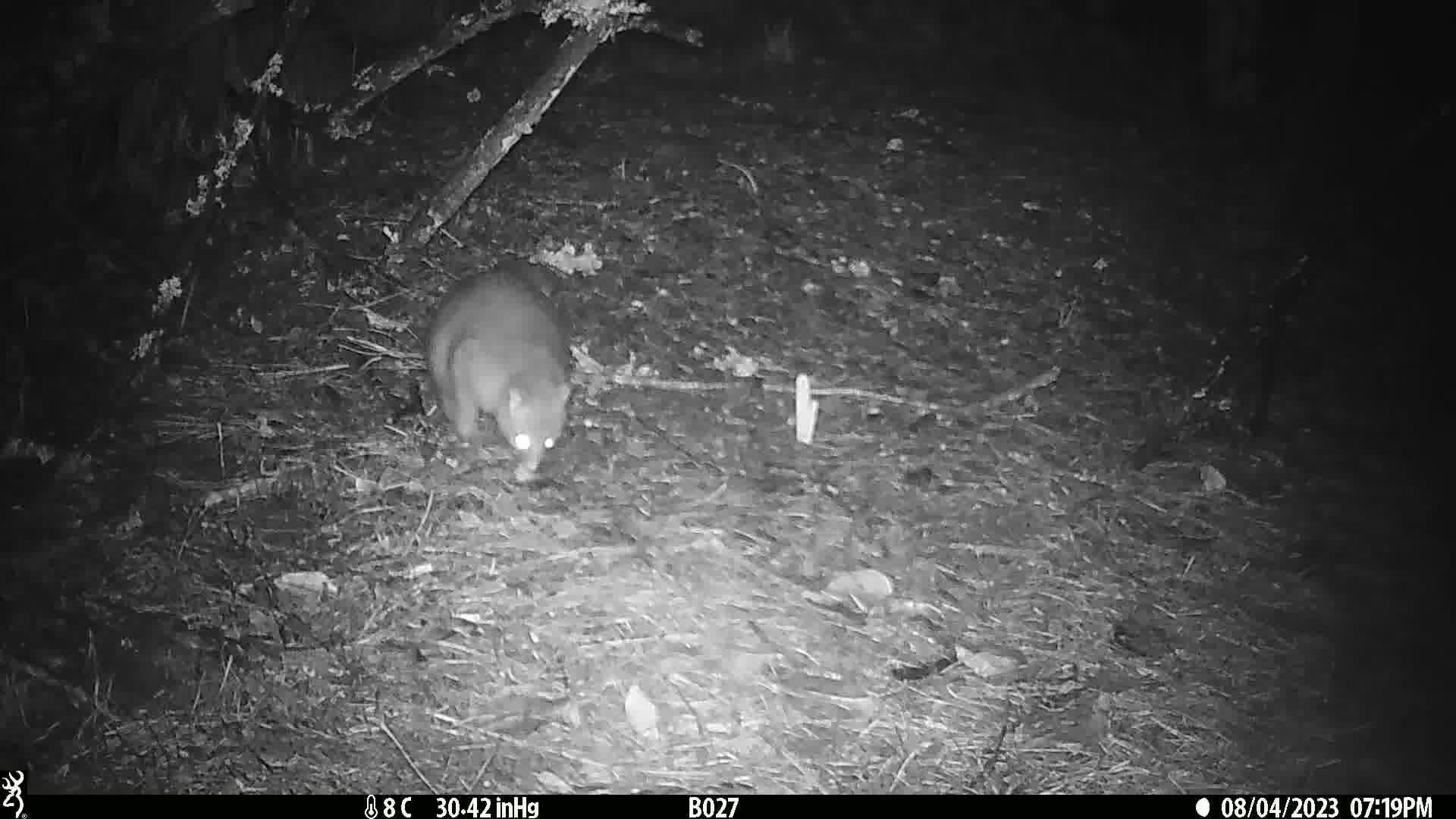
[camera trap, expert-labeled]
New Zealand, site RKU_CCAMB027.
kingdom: Animalia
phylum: Chordata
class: Mammalia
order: Diprotodontia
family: Phalangeridae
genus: Trichosurus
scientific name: Trichosurus vulpecula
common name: common brushtail possum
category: possum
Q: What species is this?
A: Possum (common brushtail possum) (Trichosurus vulpecula).